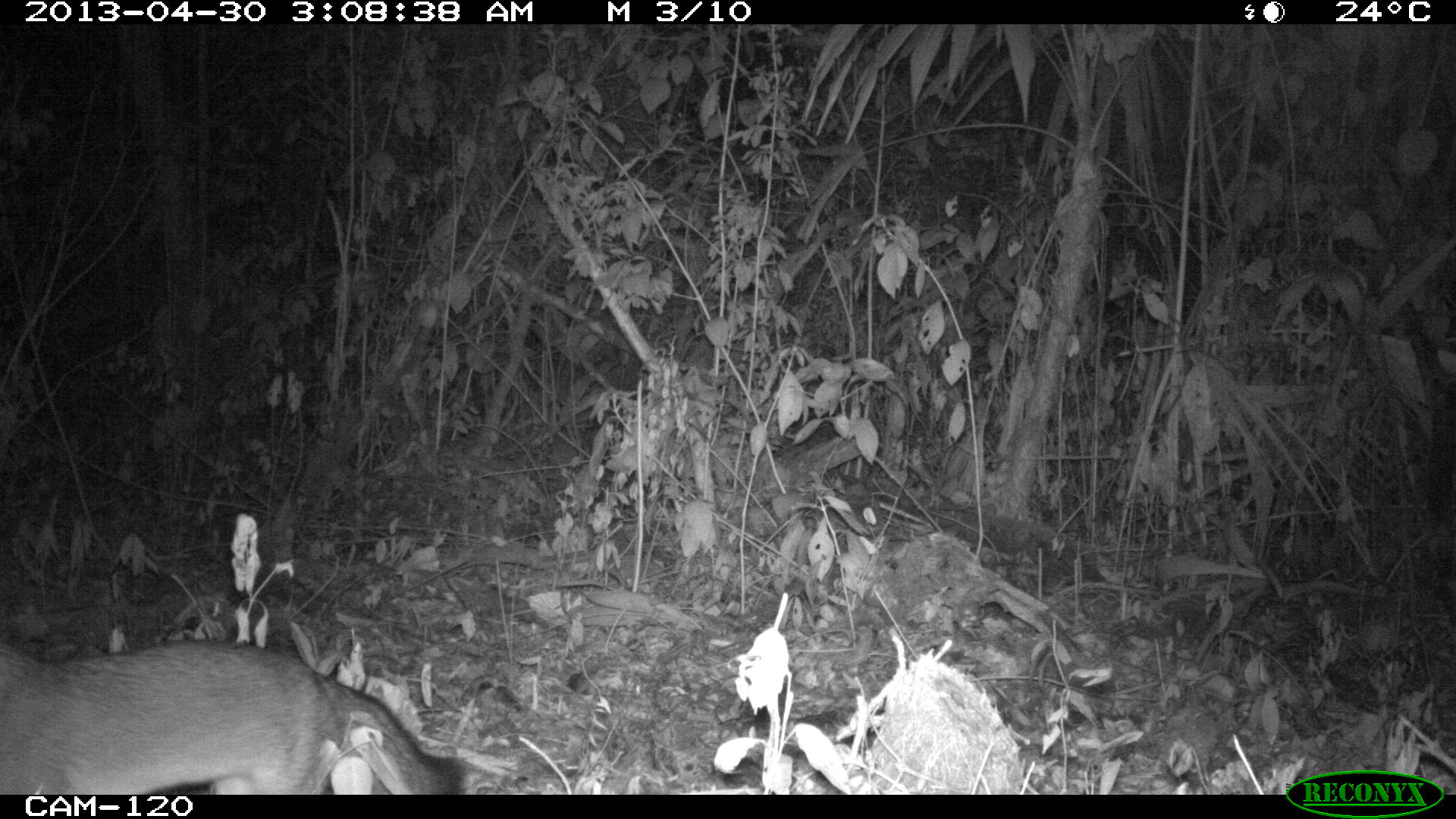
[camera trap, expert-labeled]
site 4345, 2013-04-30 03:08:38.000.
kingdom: Animalia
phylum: Chordata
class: Mammalia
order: Carnivora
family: Canidae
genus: Urocyon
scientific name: Urocyon cinereoargenteus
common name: gray fox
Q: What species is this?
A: Urocyon cinereoargenteus (gray fox).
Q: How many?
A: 1.